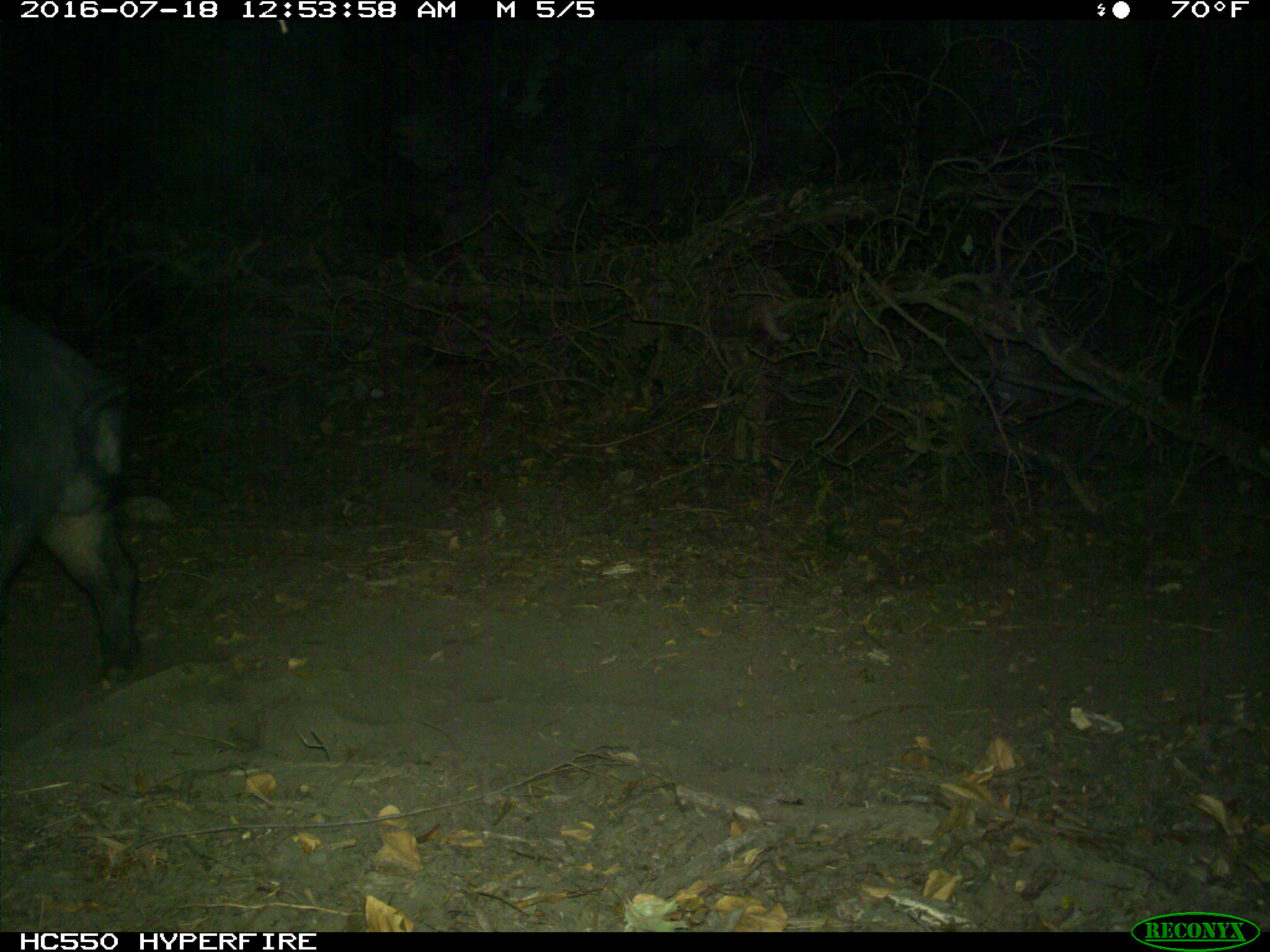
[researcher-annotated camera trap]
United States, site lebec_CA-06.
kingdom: Animalia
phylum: Chordata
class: Mammalia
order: Artiodactyla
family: Suidae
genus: Sus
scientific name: Sus scrofa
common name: wild boar